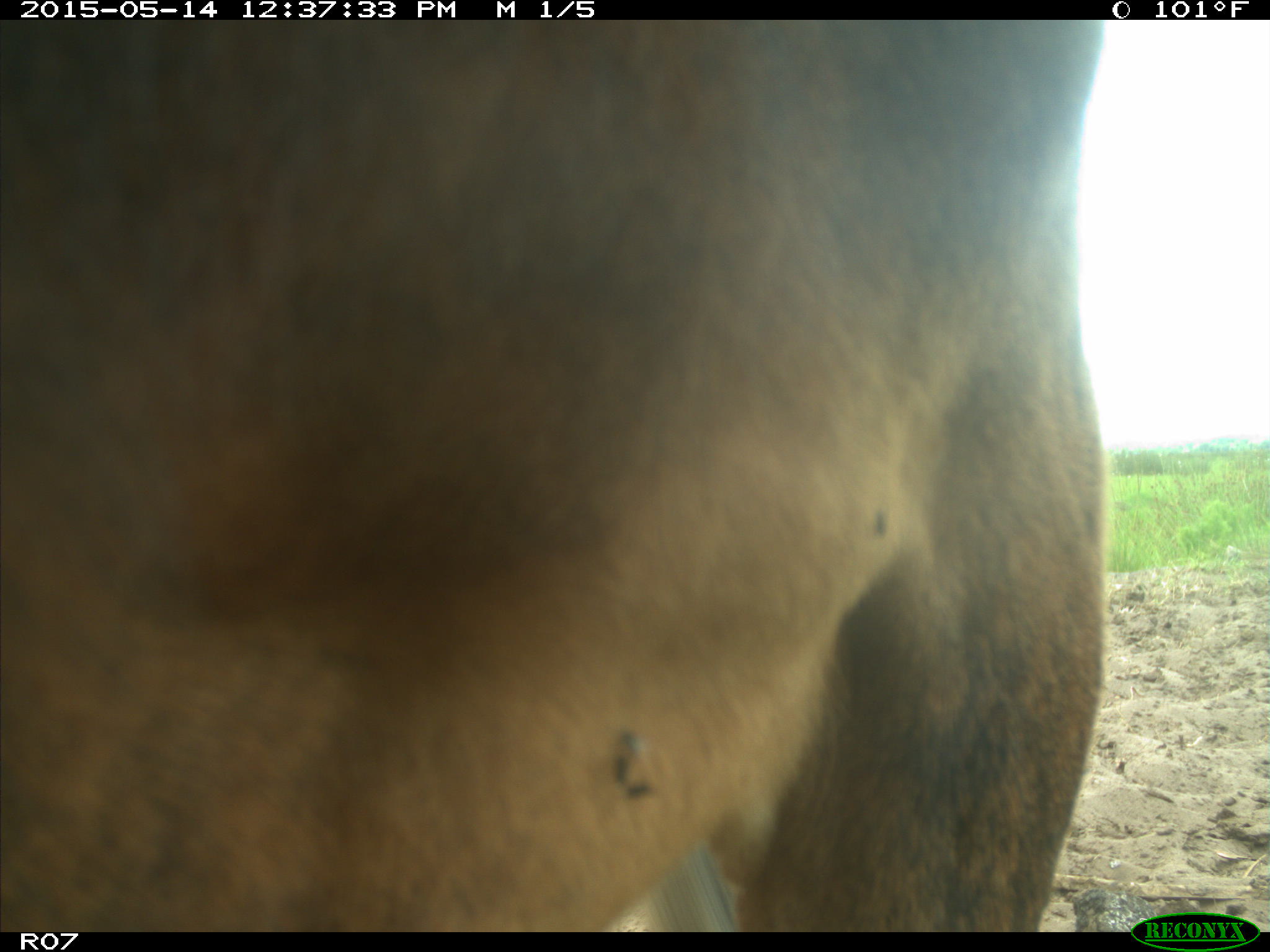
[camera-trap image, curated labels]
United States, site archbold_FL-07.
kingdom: Animalia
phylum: Chordata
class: Mammalia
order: Artiodactyla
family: Bovidae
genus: Bos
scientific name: Bos taurus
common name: domestic cow